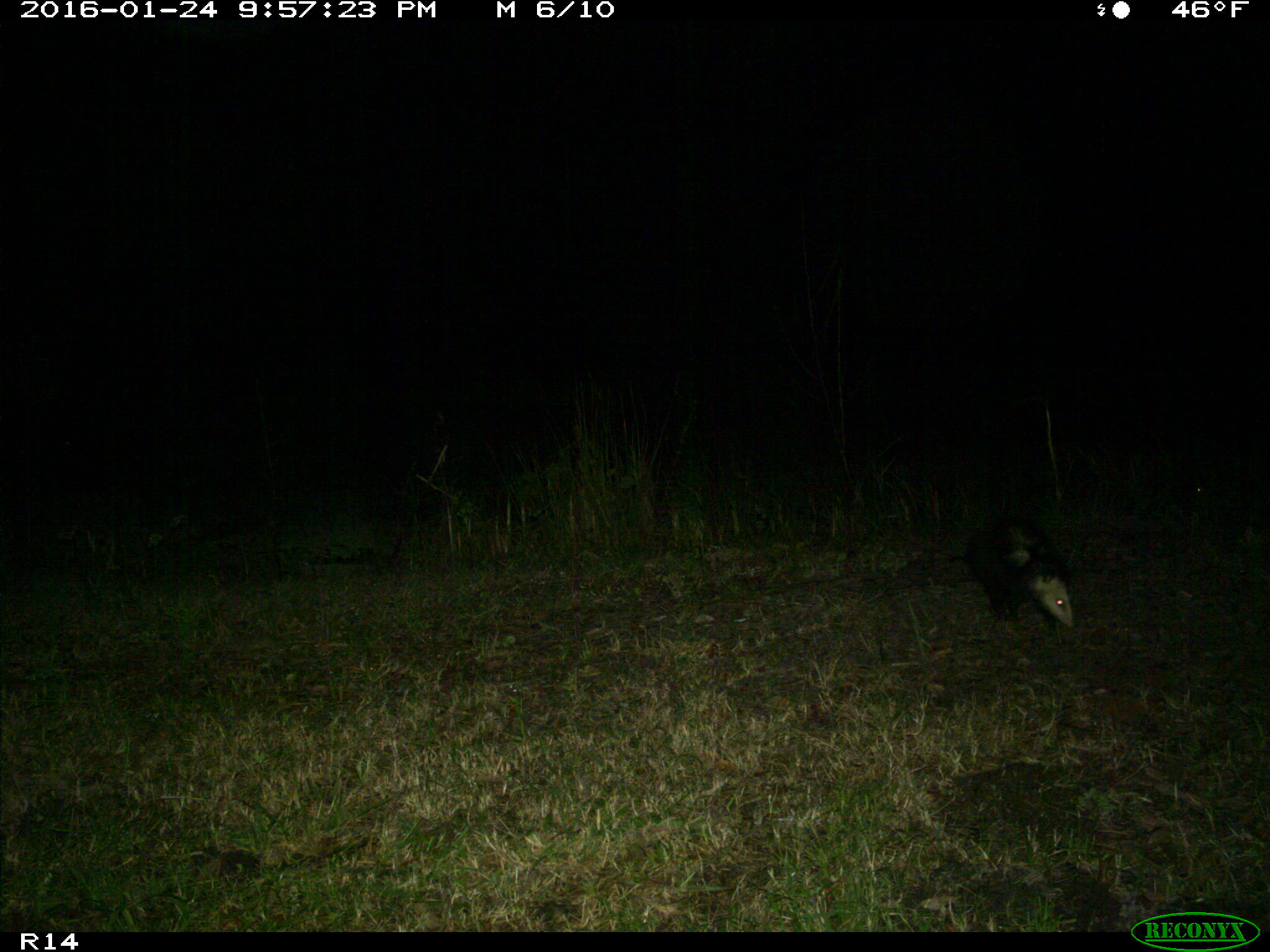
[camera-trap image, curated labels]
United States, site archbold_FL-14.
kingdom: Animalia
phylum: Chordata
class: Mammalia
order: Didelphimorphia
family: Didelphidae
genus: Didelphis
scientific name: Didelphis virginiana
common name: virginia opossum